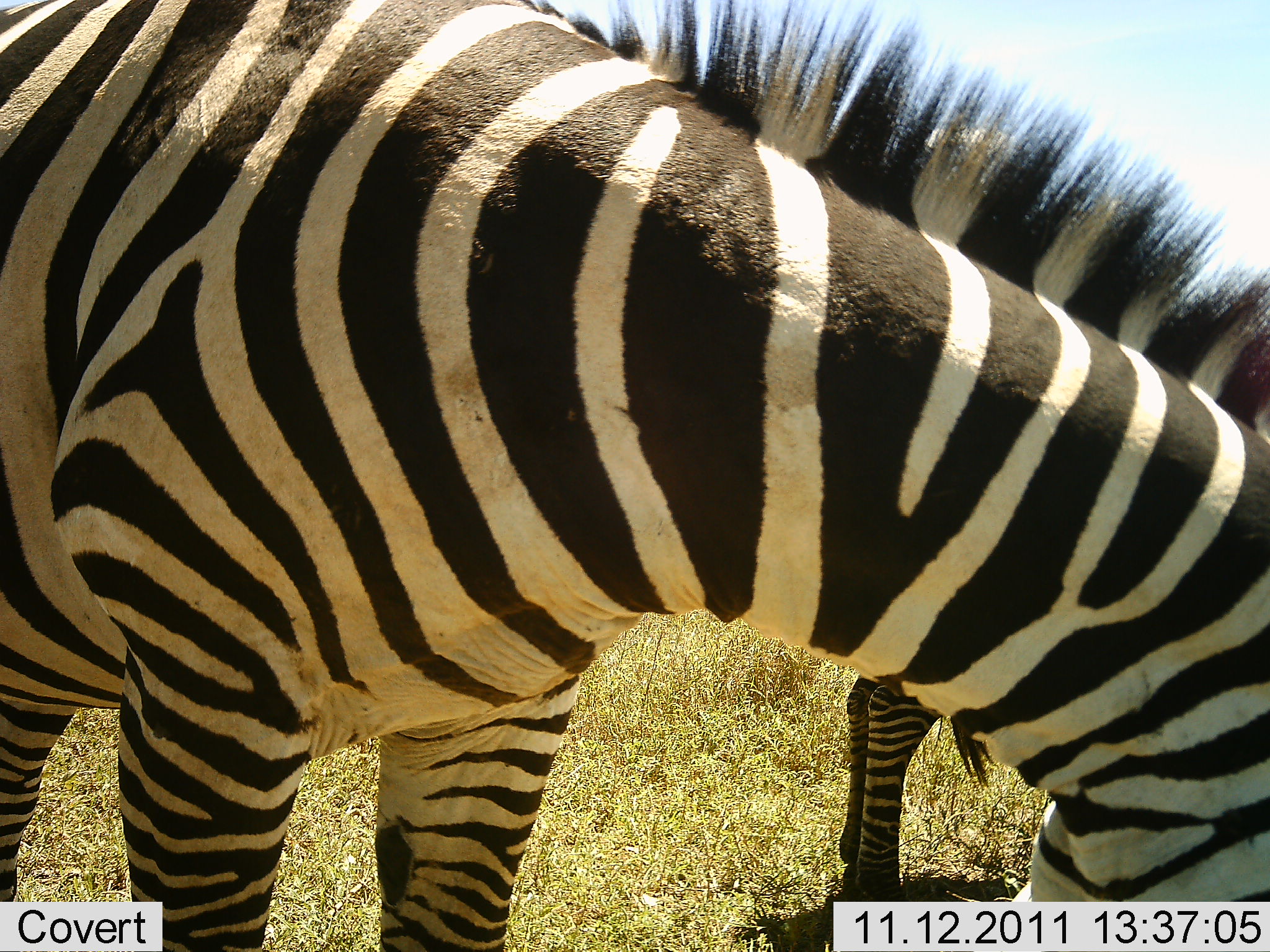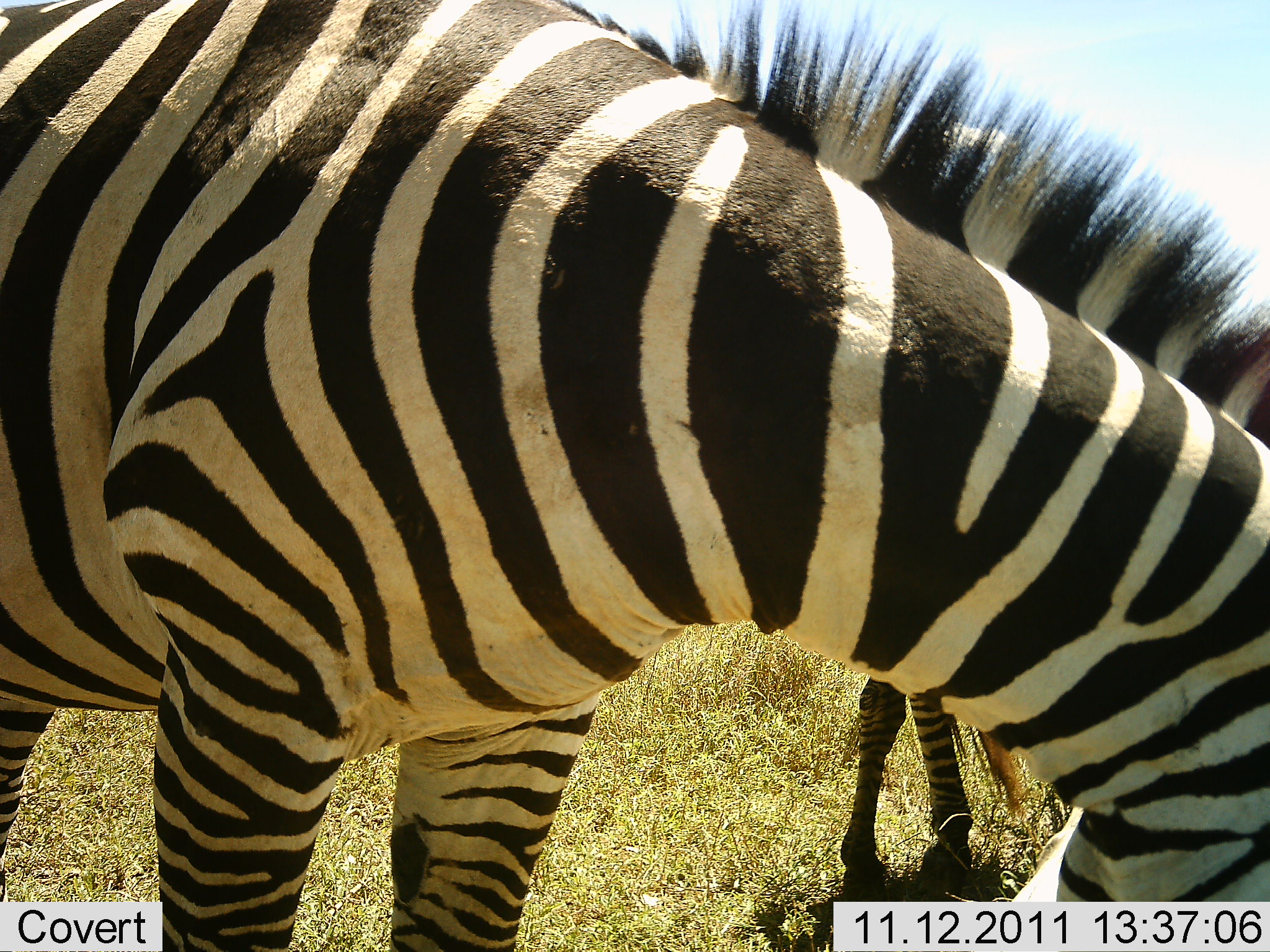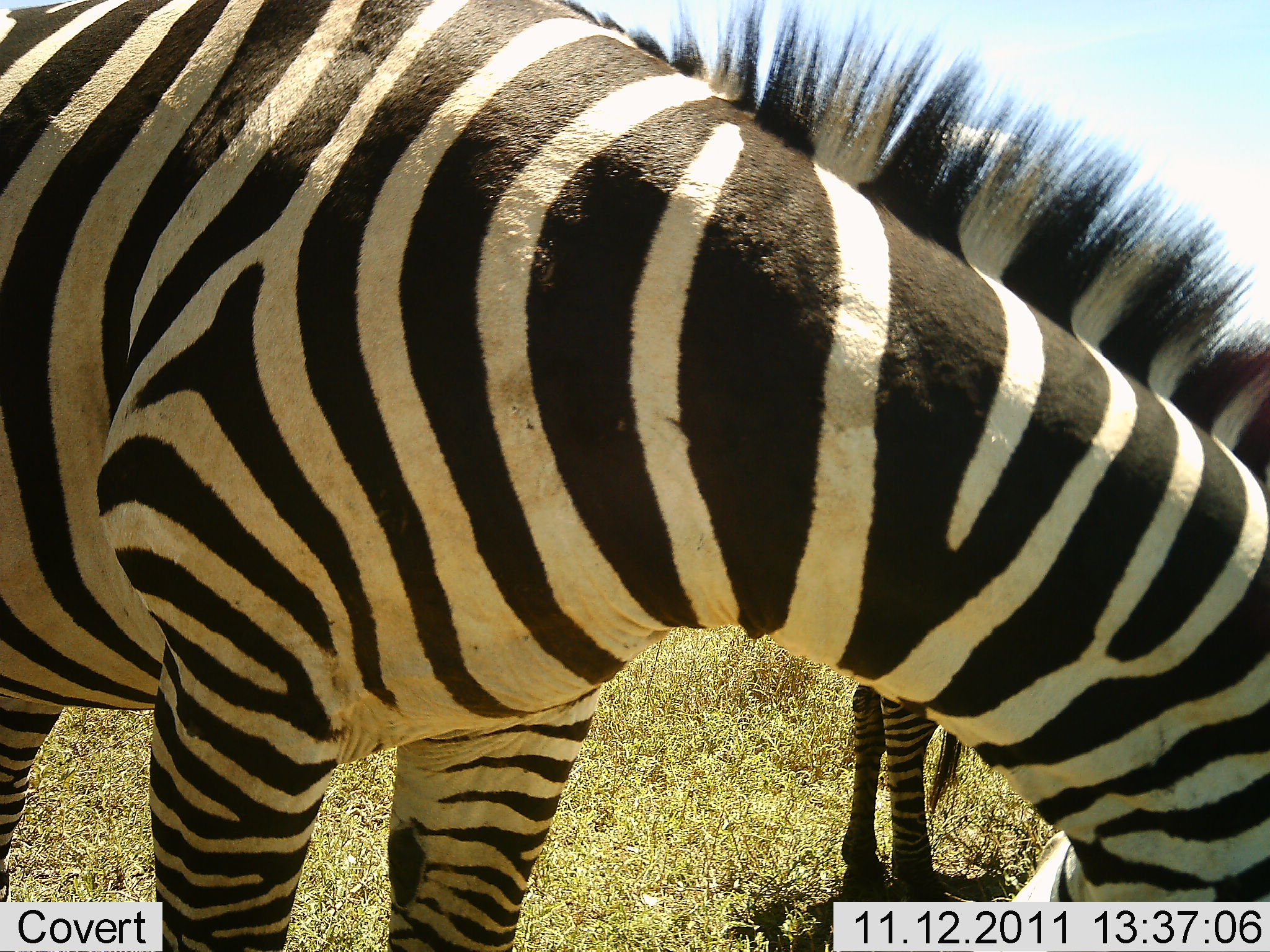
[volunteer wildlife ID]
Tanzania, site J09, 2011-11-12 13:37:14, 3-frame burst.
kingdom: Animalia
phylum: Chordata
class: Mammalia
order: Perissodactyla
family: Equidae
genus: Equus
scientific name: Equus quagga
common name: plains zebra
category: zebra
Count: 2.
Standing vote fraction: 60%.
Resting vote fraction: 0%.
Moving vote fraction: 0%.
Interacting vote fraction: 0%.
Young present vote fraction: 0%.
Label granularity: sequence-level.